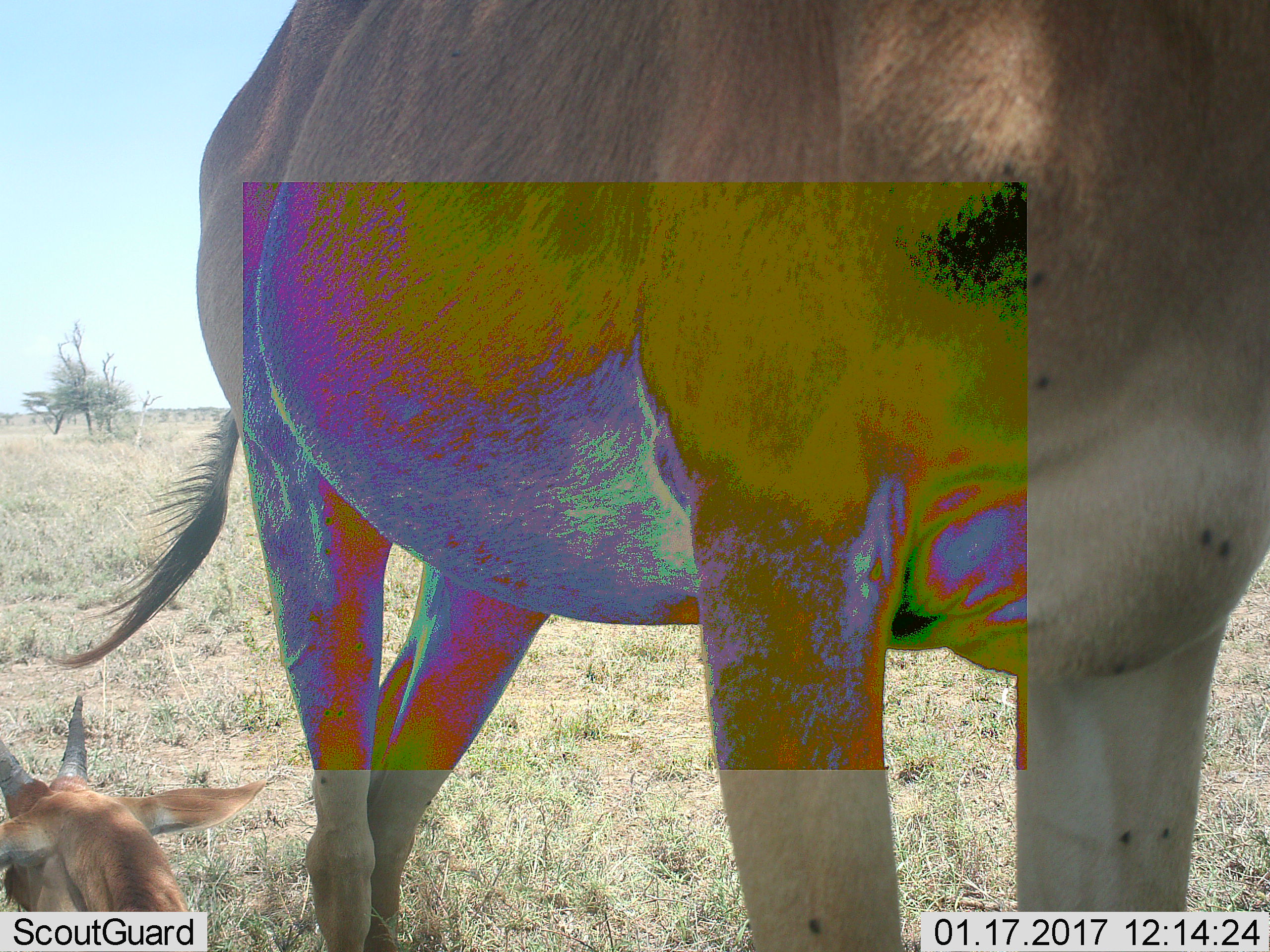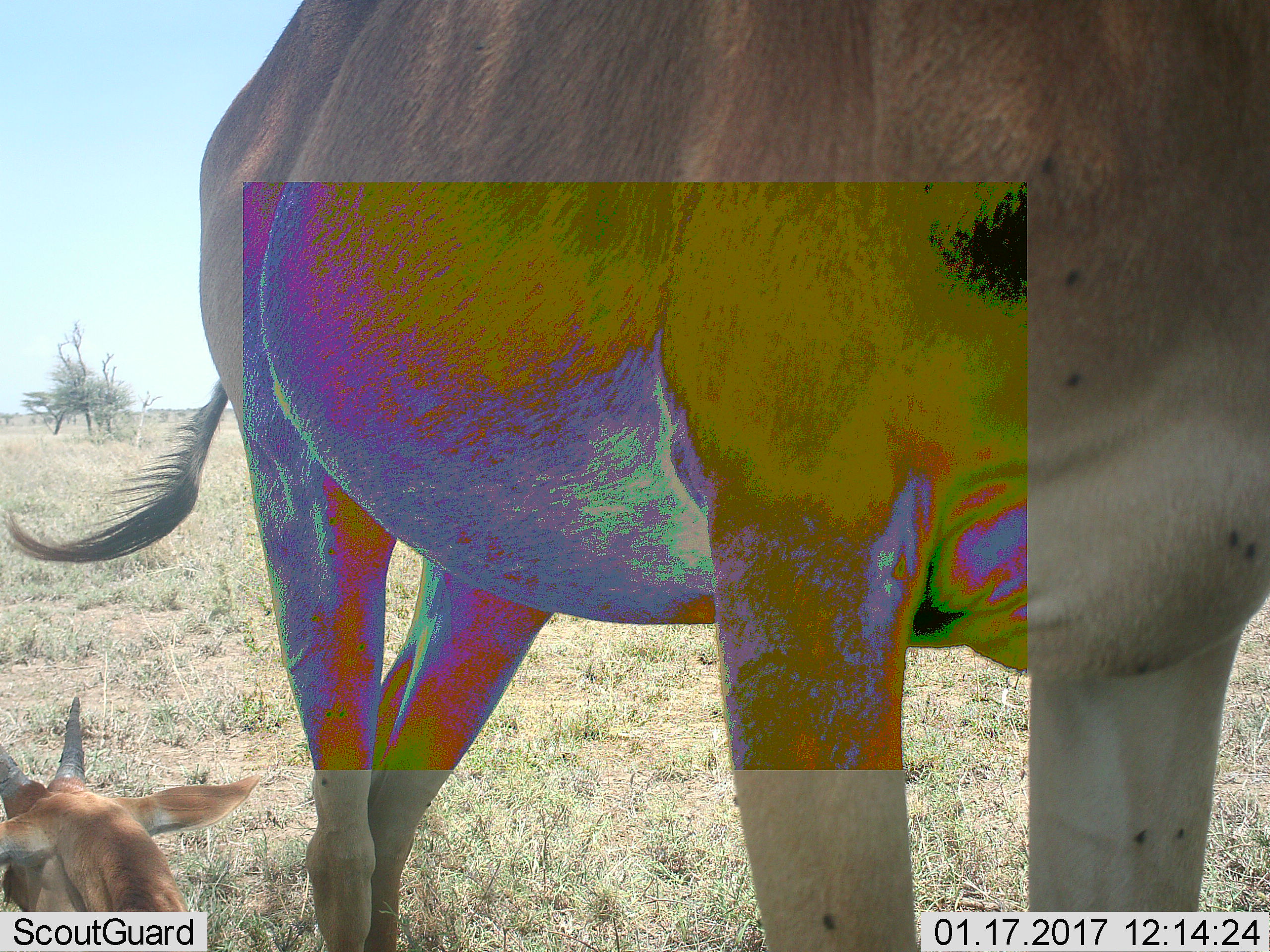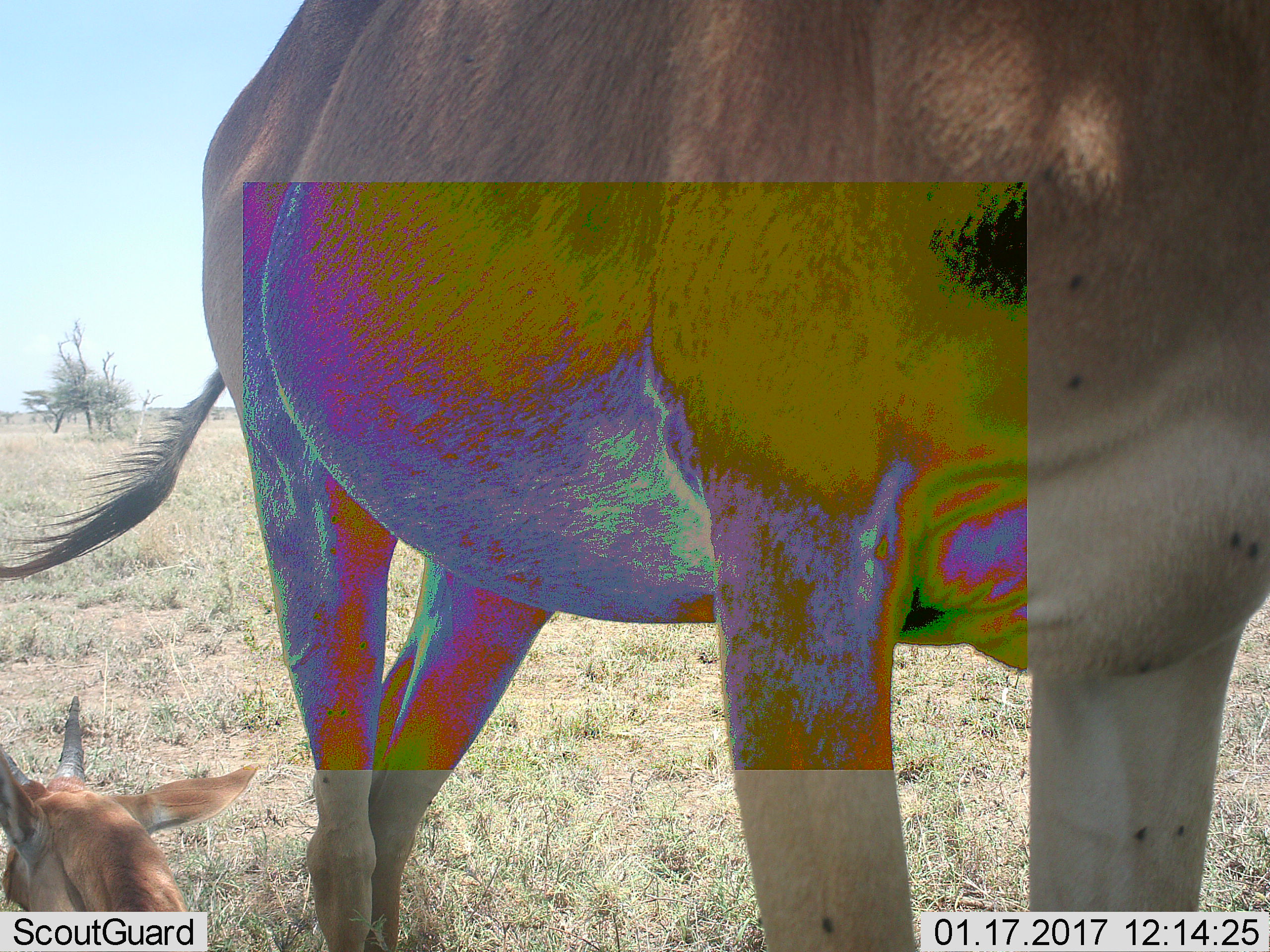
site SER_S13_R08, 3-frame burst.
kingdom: Animalia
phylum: Chordata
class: Mammalia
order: Artiodactyla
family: Bovidae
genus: Tragelaphus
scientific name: Tragelaphus oryx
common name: eland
Eland (Tragelaphus oryx), count 2. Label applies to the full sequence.